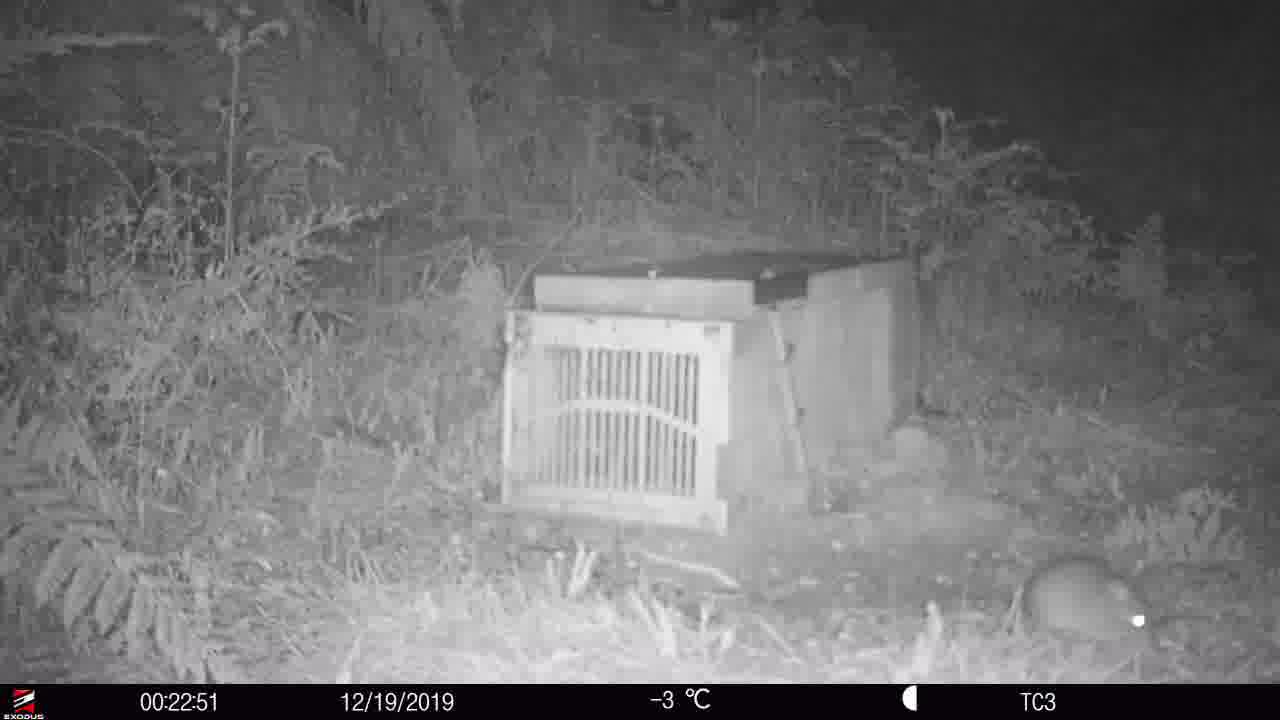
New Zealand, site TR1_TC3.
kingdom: Animalia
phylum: Chordata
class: Mammalia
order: Rodentia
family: Muridae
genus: Rattus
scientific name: Rattus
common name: rat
Rat (Rattus).